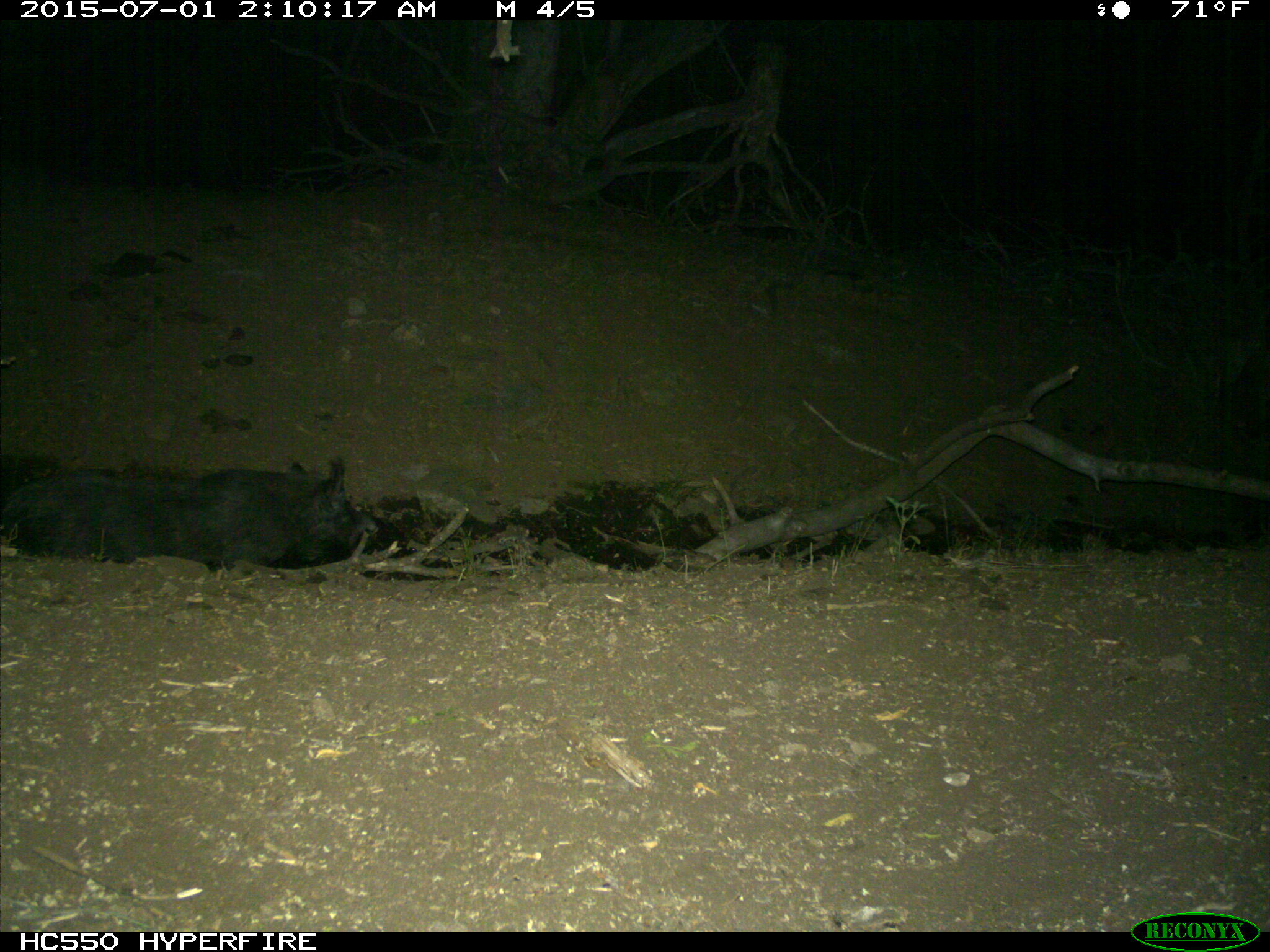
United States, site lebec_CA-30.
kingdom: Animalia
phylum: Chordata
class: Mammalia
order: Artiodactyla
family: Suidae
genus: Sus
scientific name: Sus scrofa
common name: wild boar